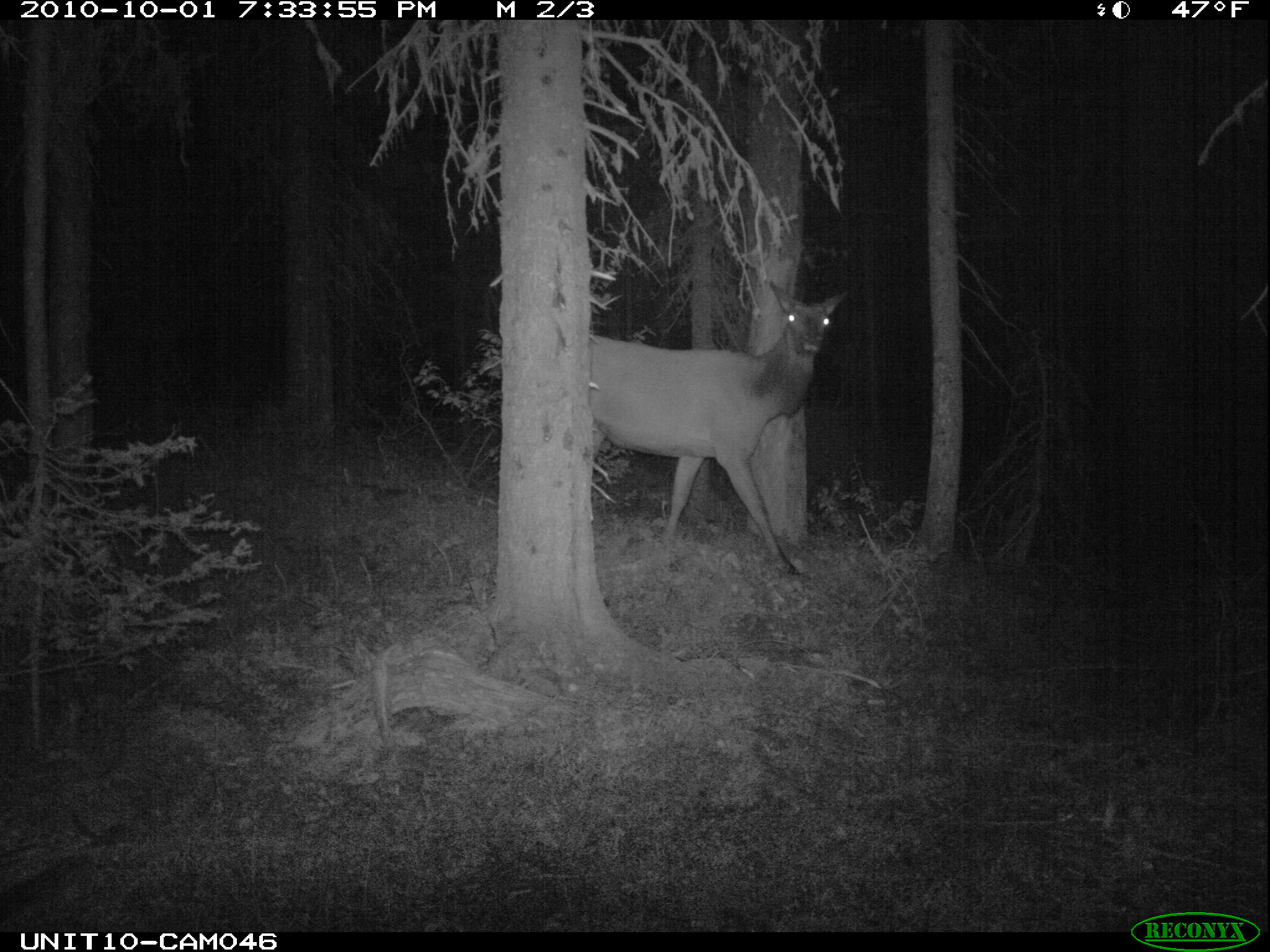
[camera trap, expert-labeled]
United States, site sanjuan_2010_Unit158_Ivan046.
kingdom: Animalia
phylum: Chordata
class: Mammalia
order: Artiodactyla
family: Cervidae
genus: Cervus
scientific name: Cervus elaphus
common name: red deer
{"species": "Cervus elaphus (red deer)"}